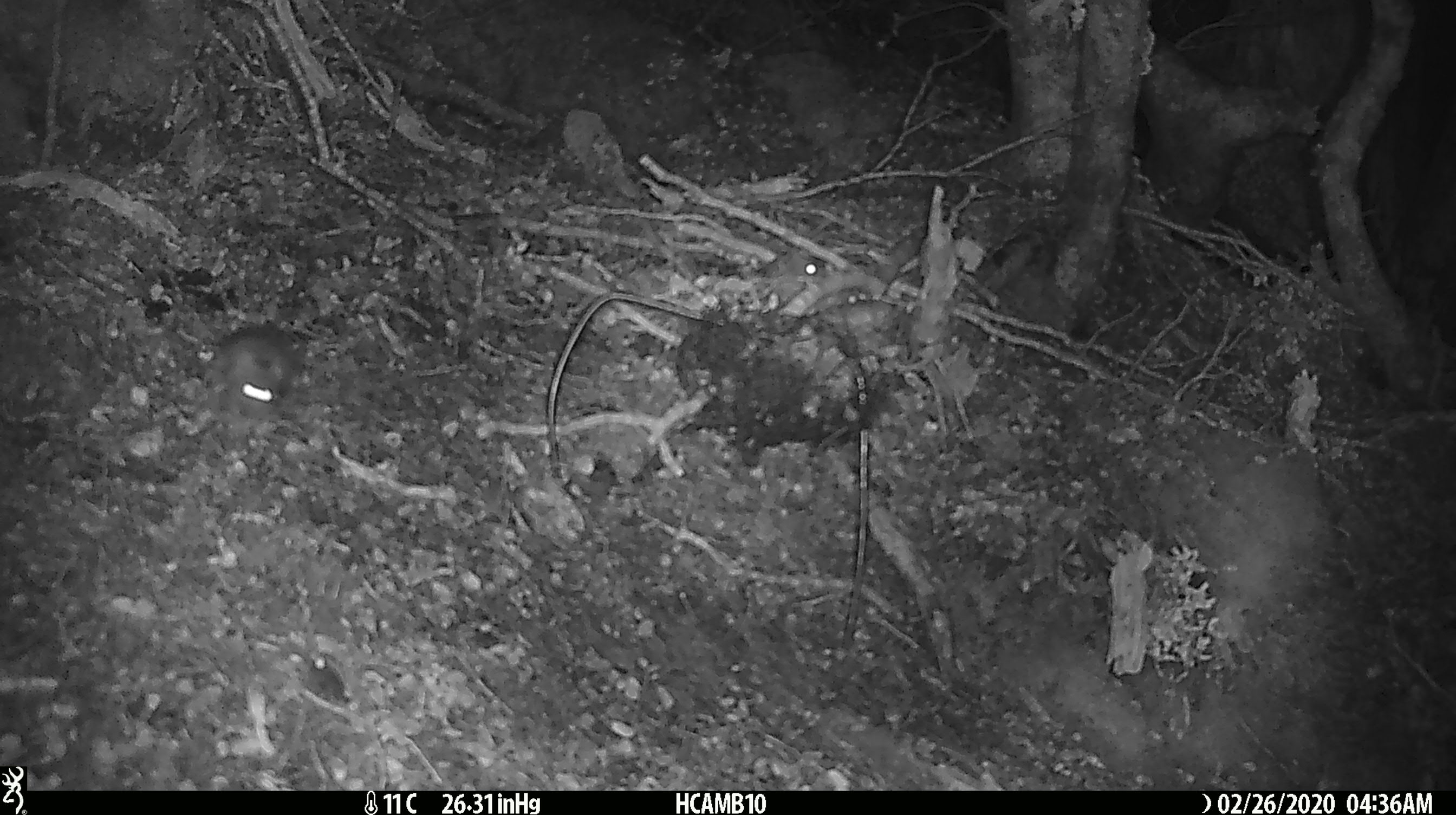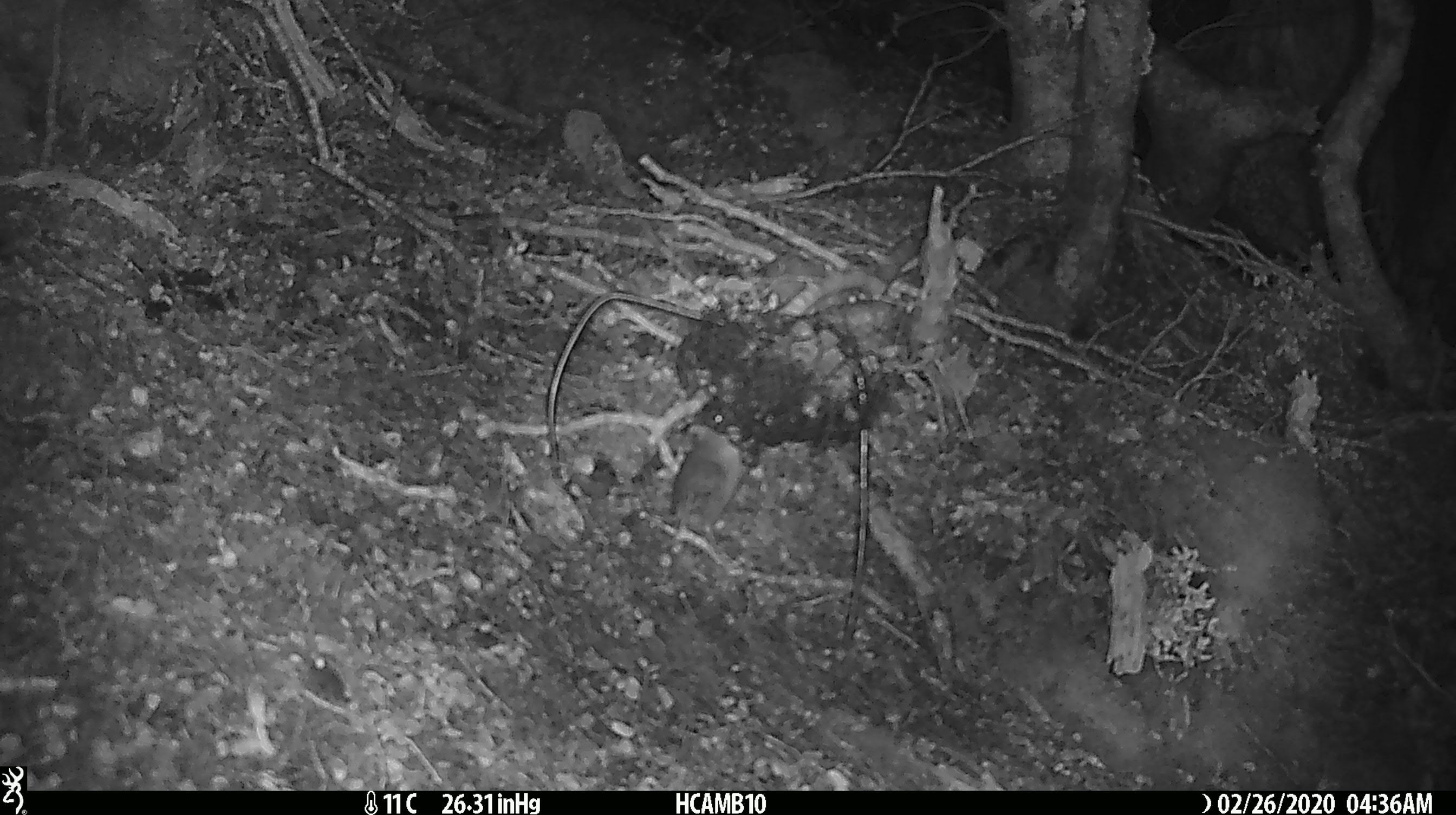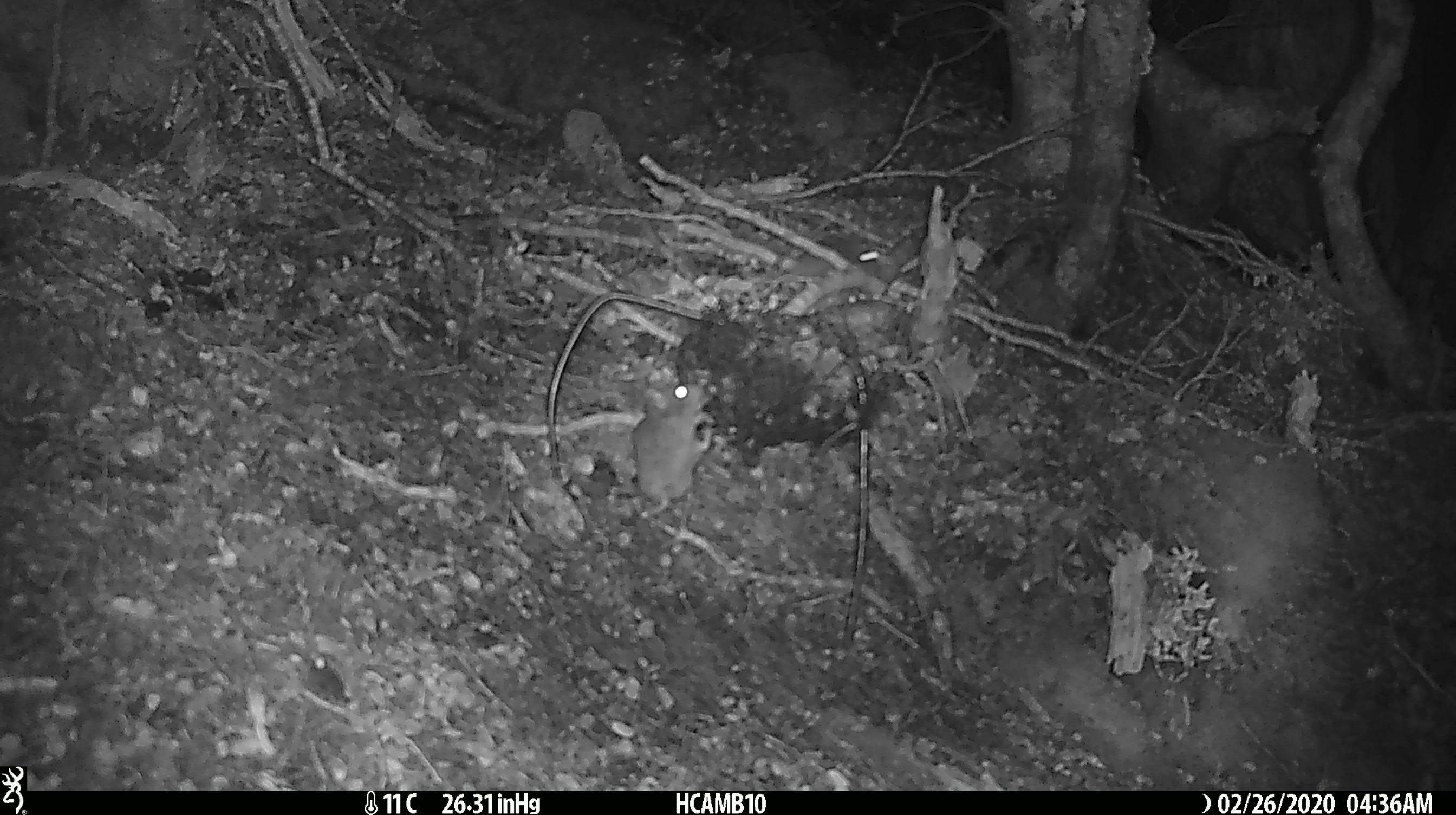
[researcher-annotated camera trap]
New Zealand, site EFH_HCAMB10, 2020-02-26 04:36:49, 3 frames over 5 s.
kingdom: Animalia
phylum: Chordata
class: Mammalia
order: Rodentia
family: Muridae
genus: Mus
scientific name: Mus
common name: mouse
Mouse (Mus).